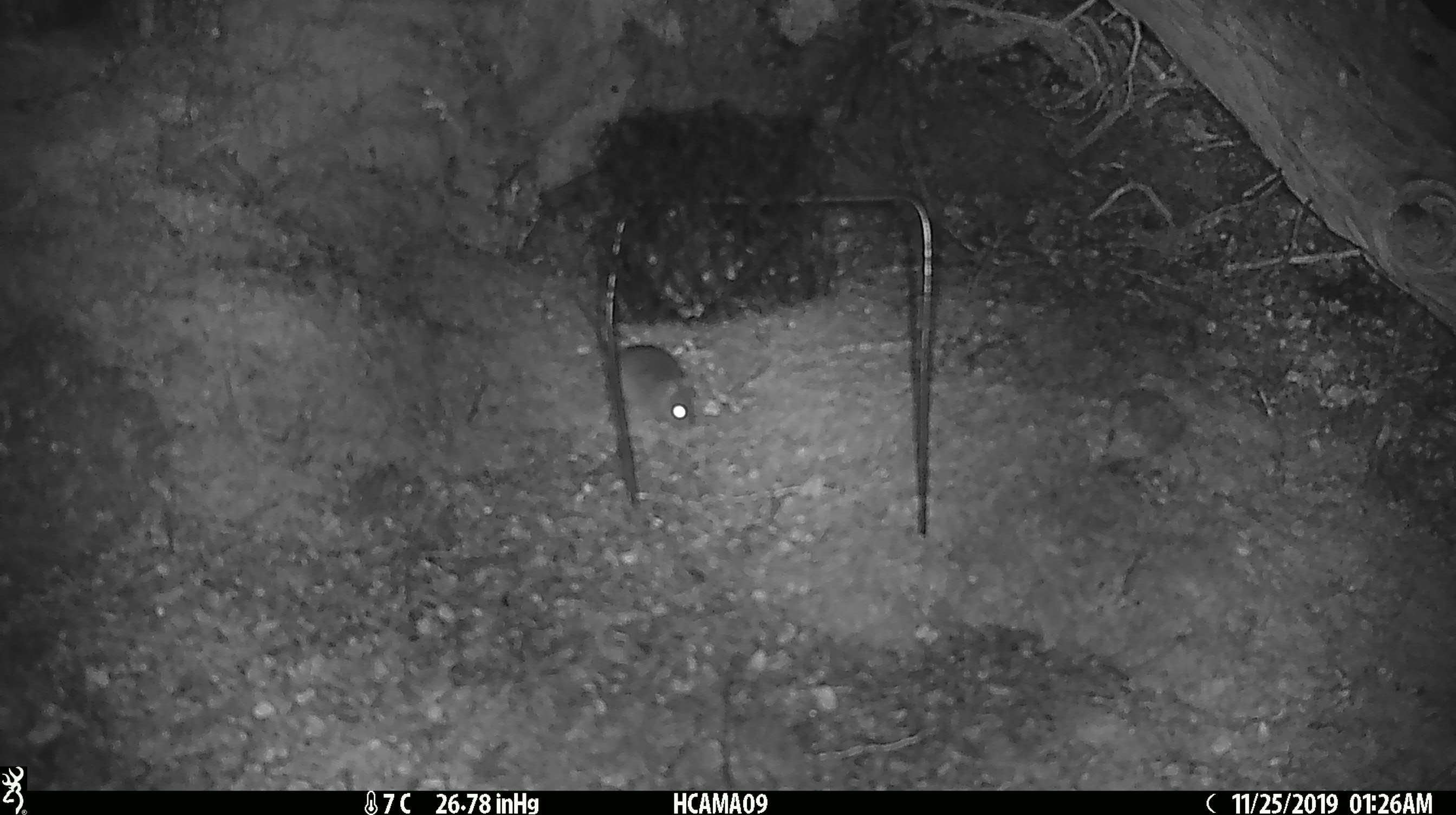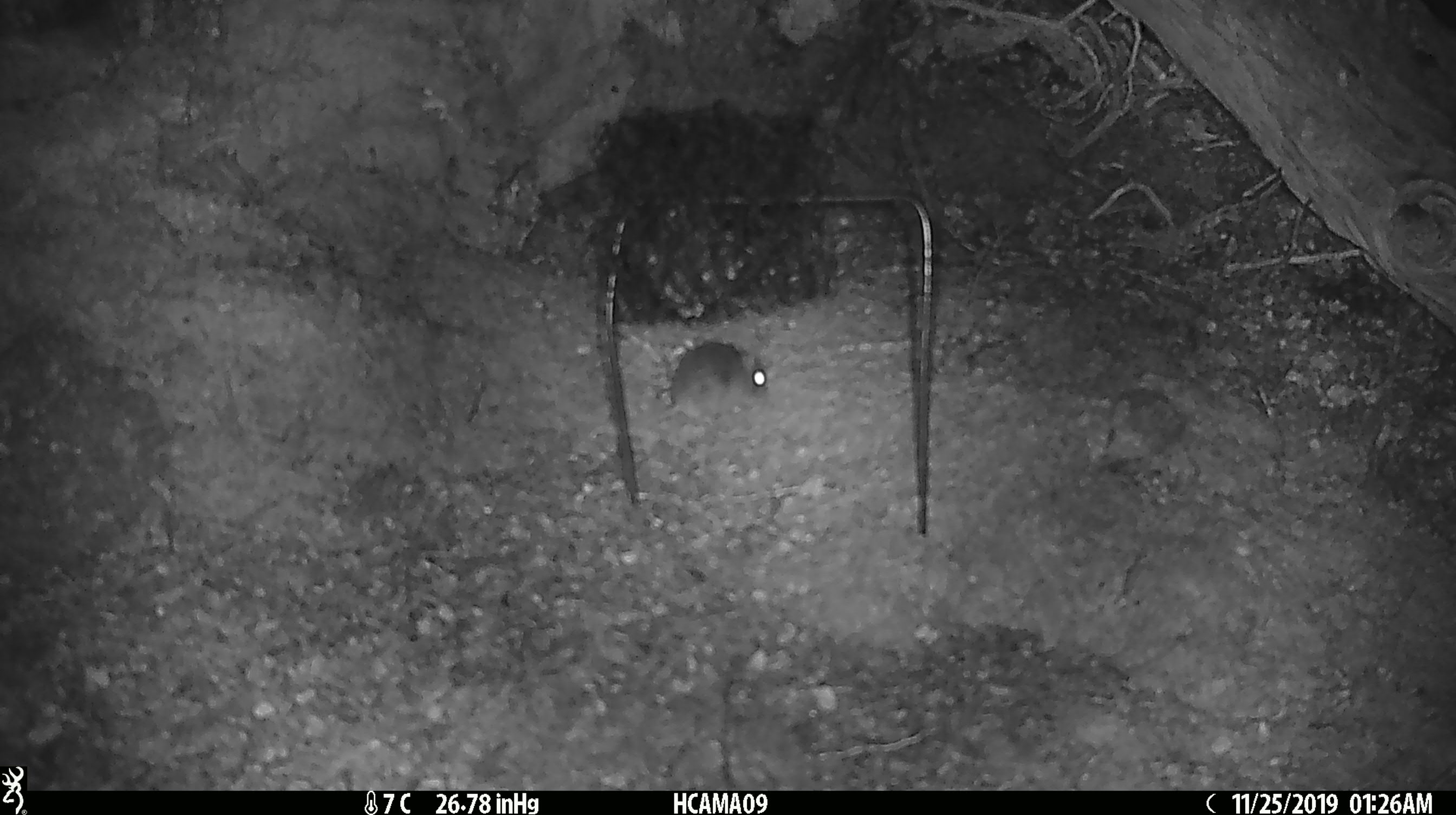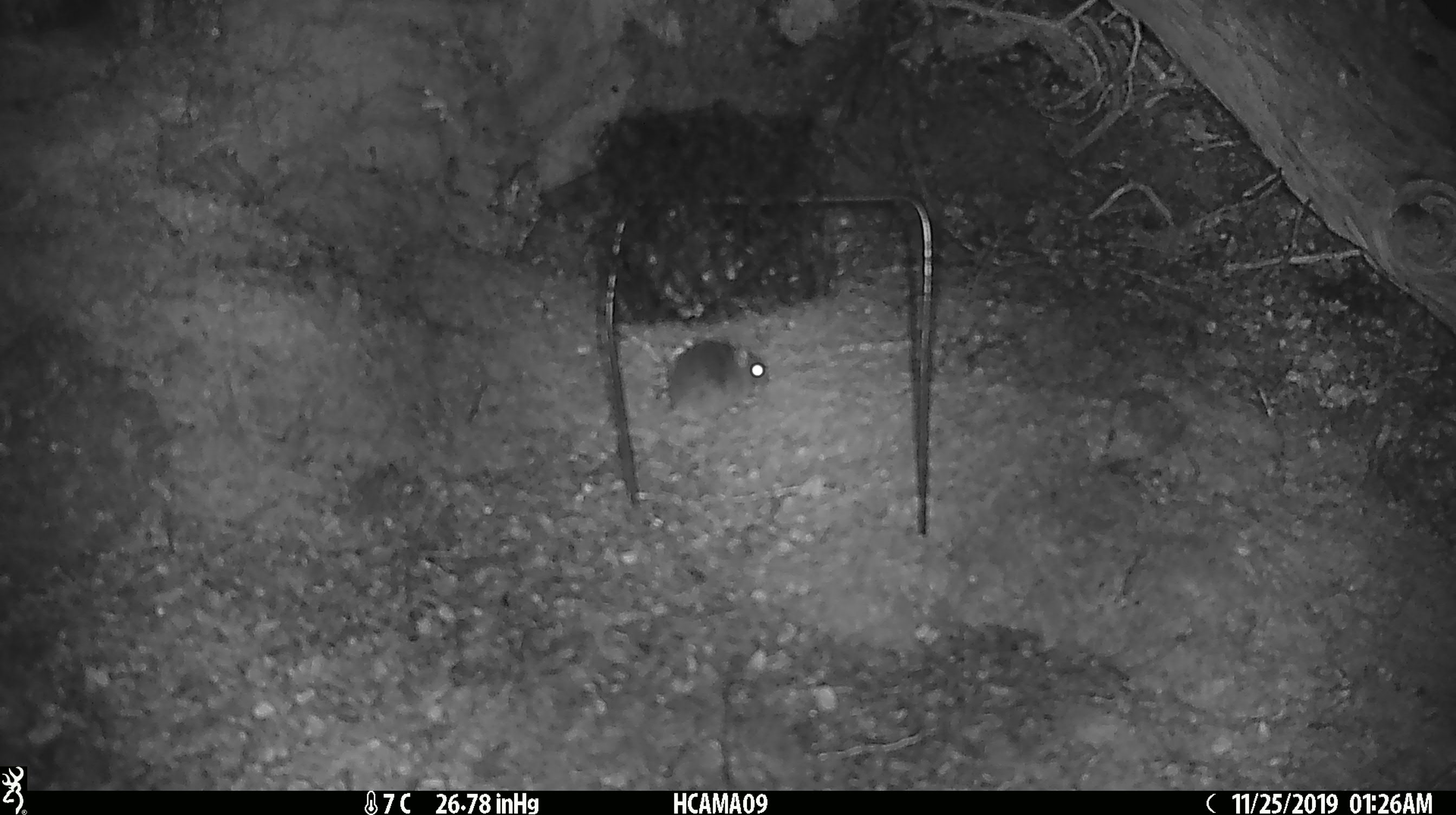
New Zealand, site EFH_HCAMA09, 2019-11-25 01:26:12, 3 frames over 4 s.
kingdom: Animalia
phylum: Chordata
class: Mammalia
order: Rodentia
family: Muridae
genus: Mus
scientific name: Mus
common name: mouse